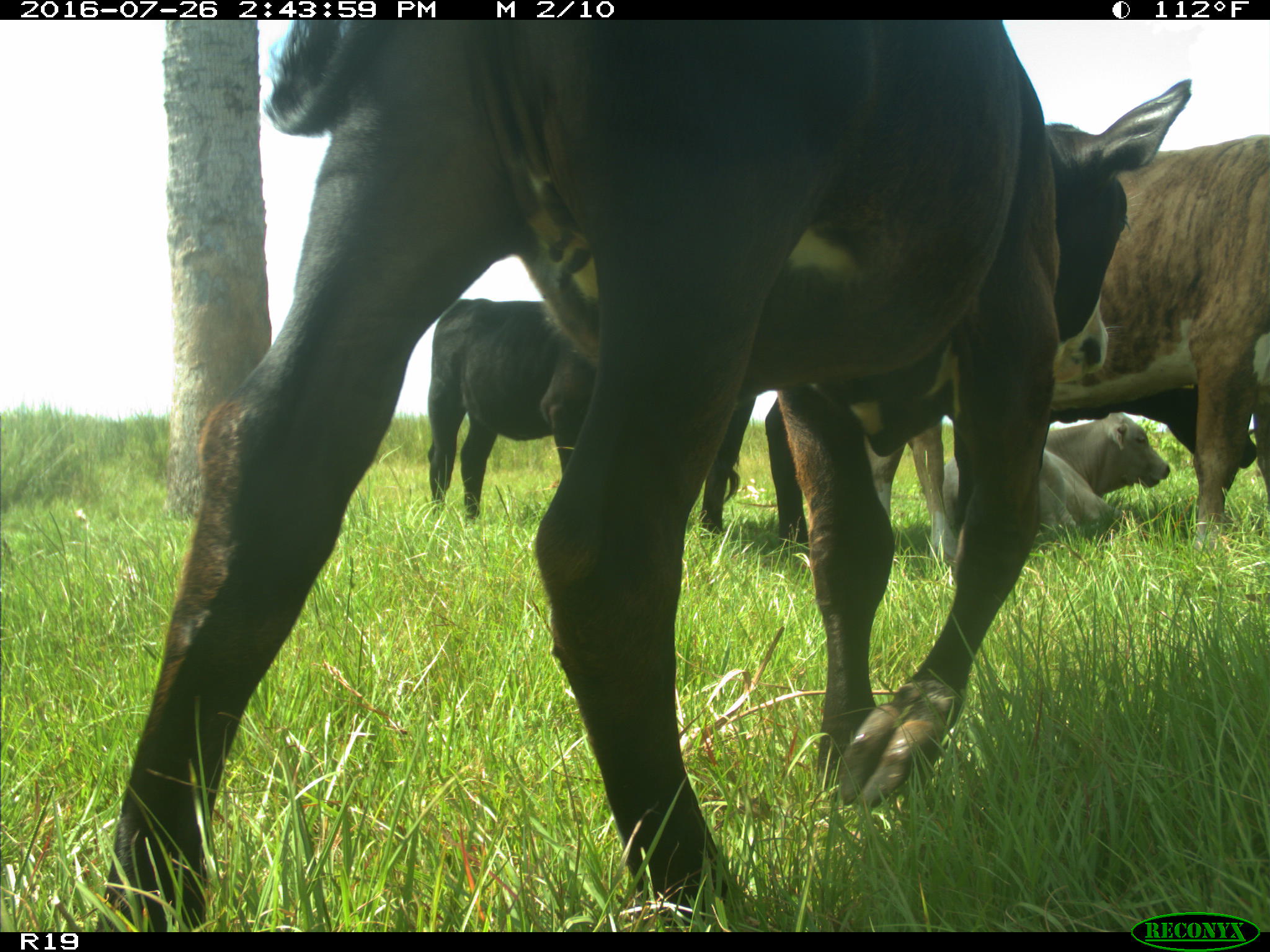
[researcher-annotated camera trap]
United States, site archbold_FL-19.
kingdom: Animalia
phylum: Chordata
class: Mammalia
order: Artiodactyla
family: Bovidae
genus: Bos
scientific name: Bos taurus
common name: domestic cow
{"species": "Bos taurus (domestic cow)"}